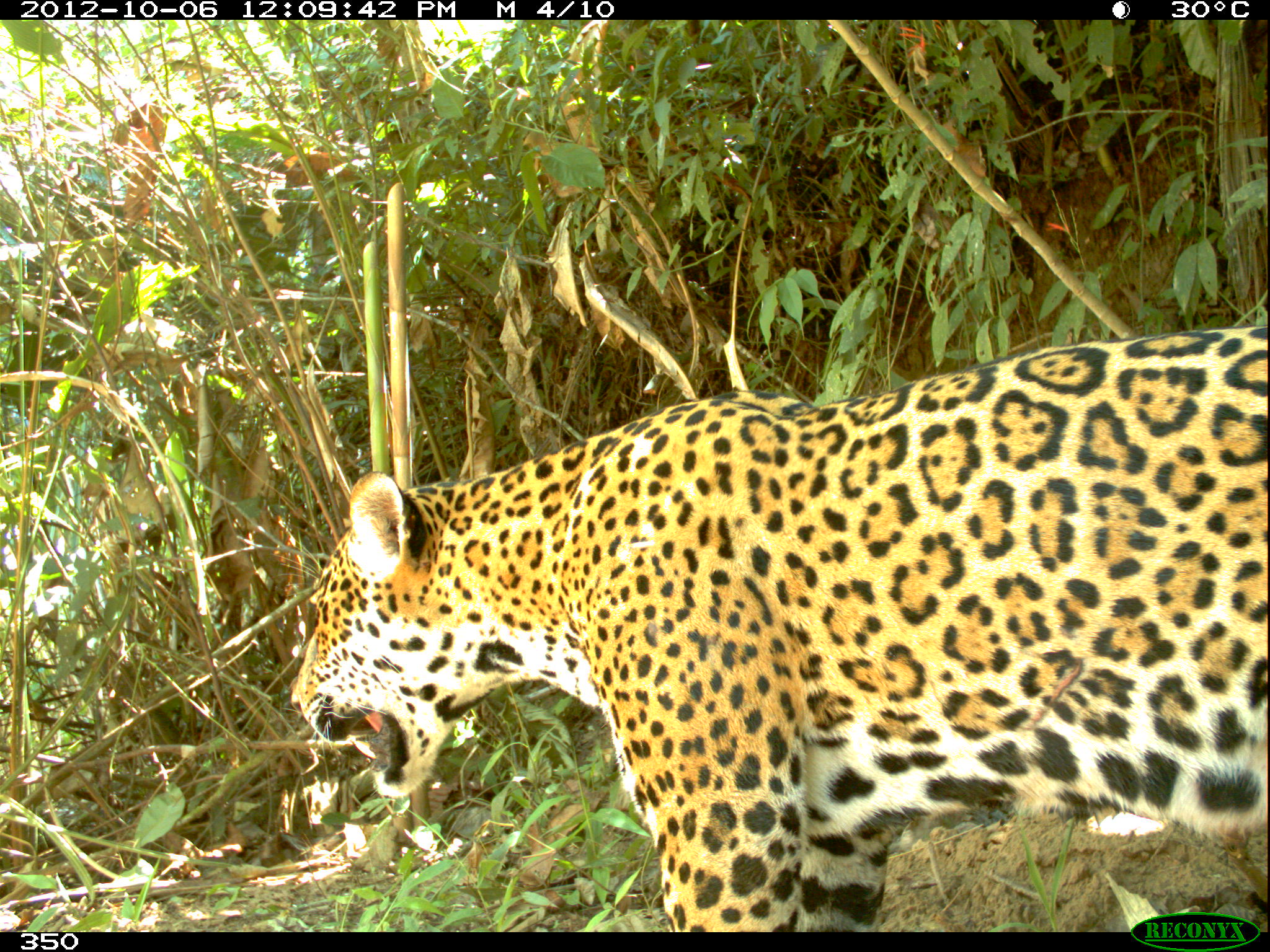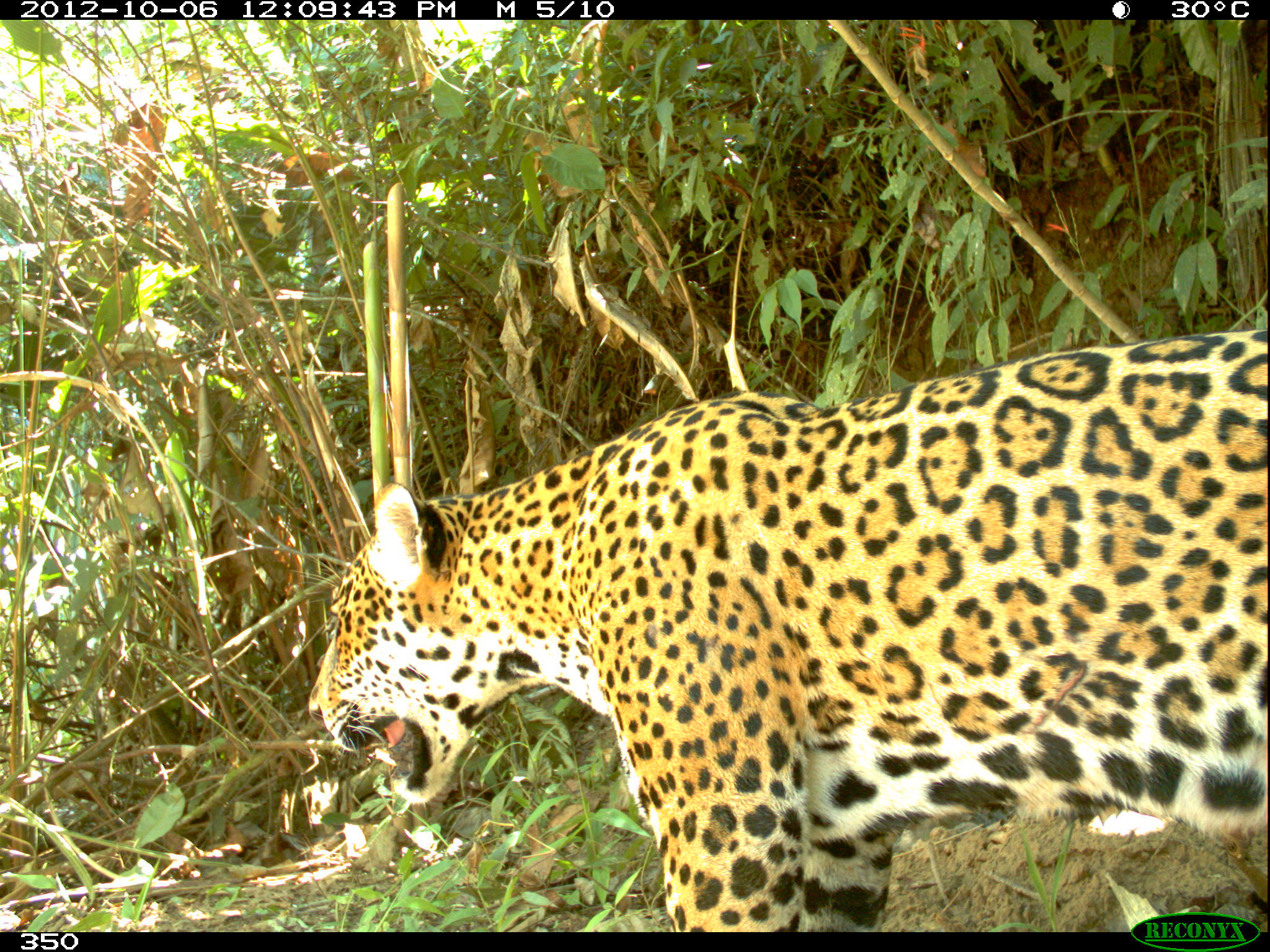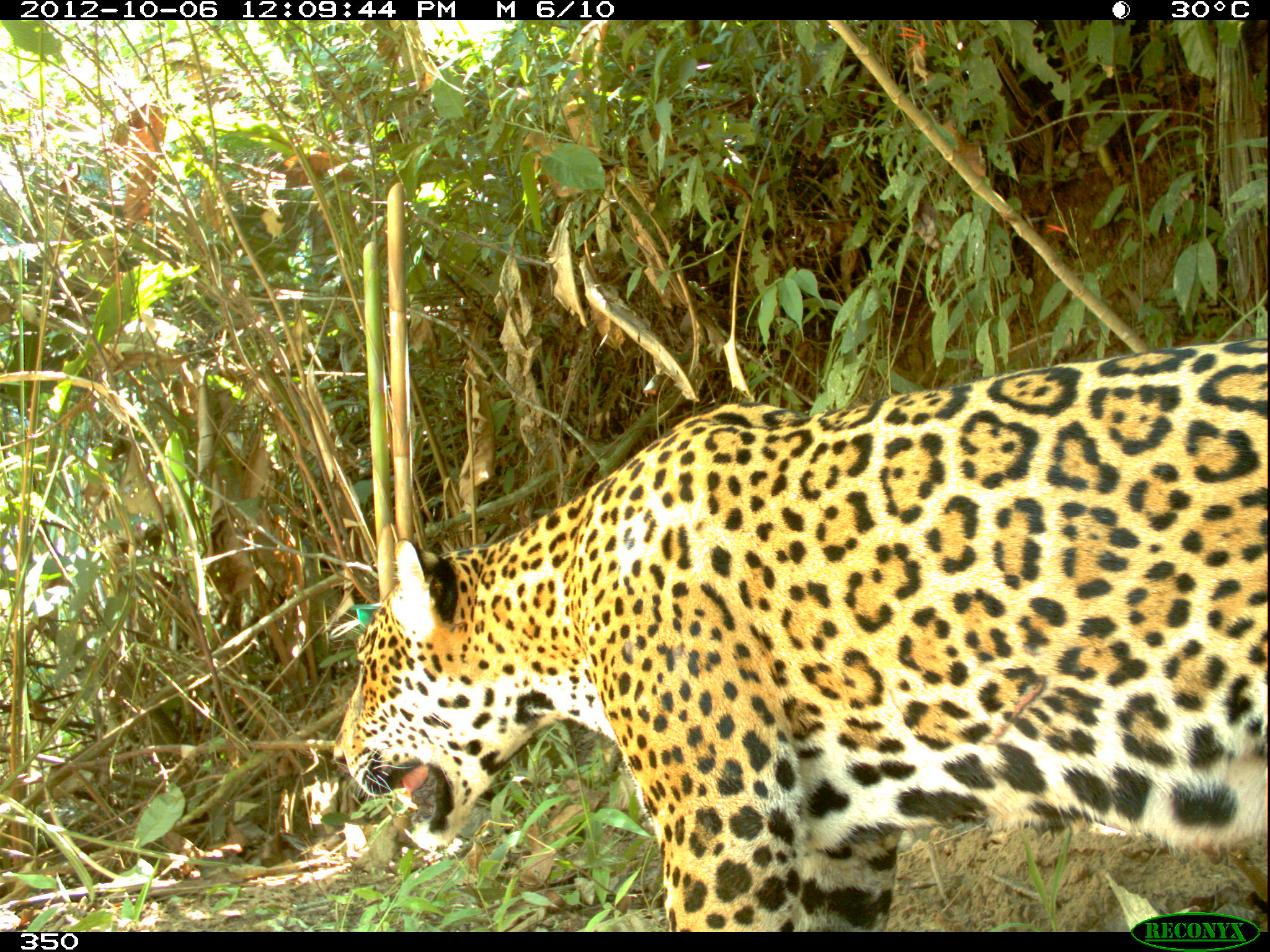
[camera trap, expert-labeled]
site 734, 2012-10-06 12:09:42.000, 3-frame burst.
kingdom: Animalia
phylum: Chordata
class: Mammalia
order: Carnivora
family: Felidae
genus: Panthera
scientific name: Panthera onca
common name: jaguar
Panthera onca (jaguar).